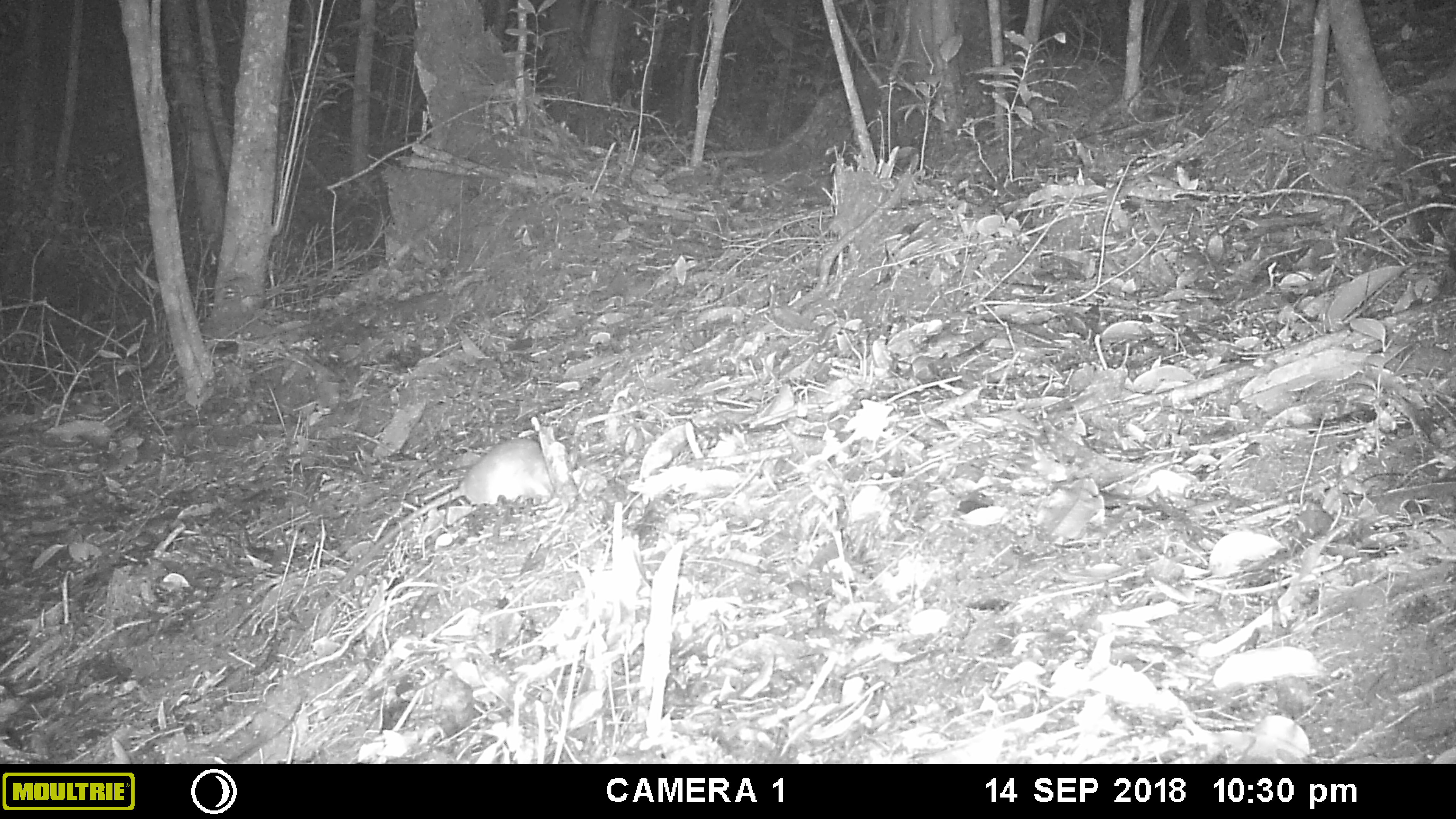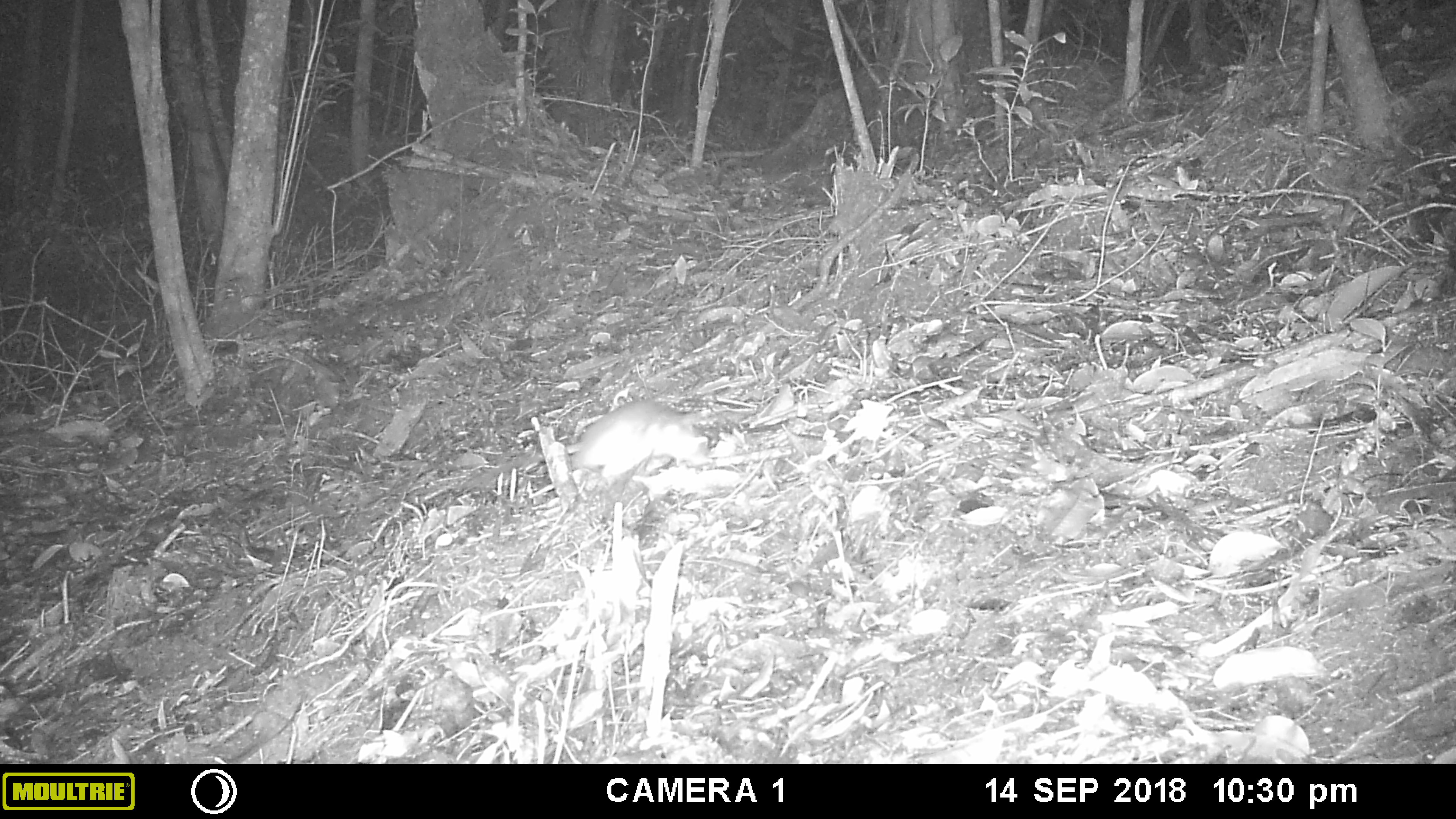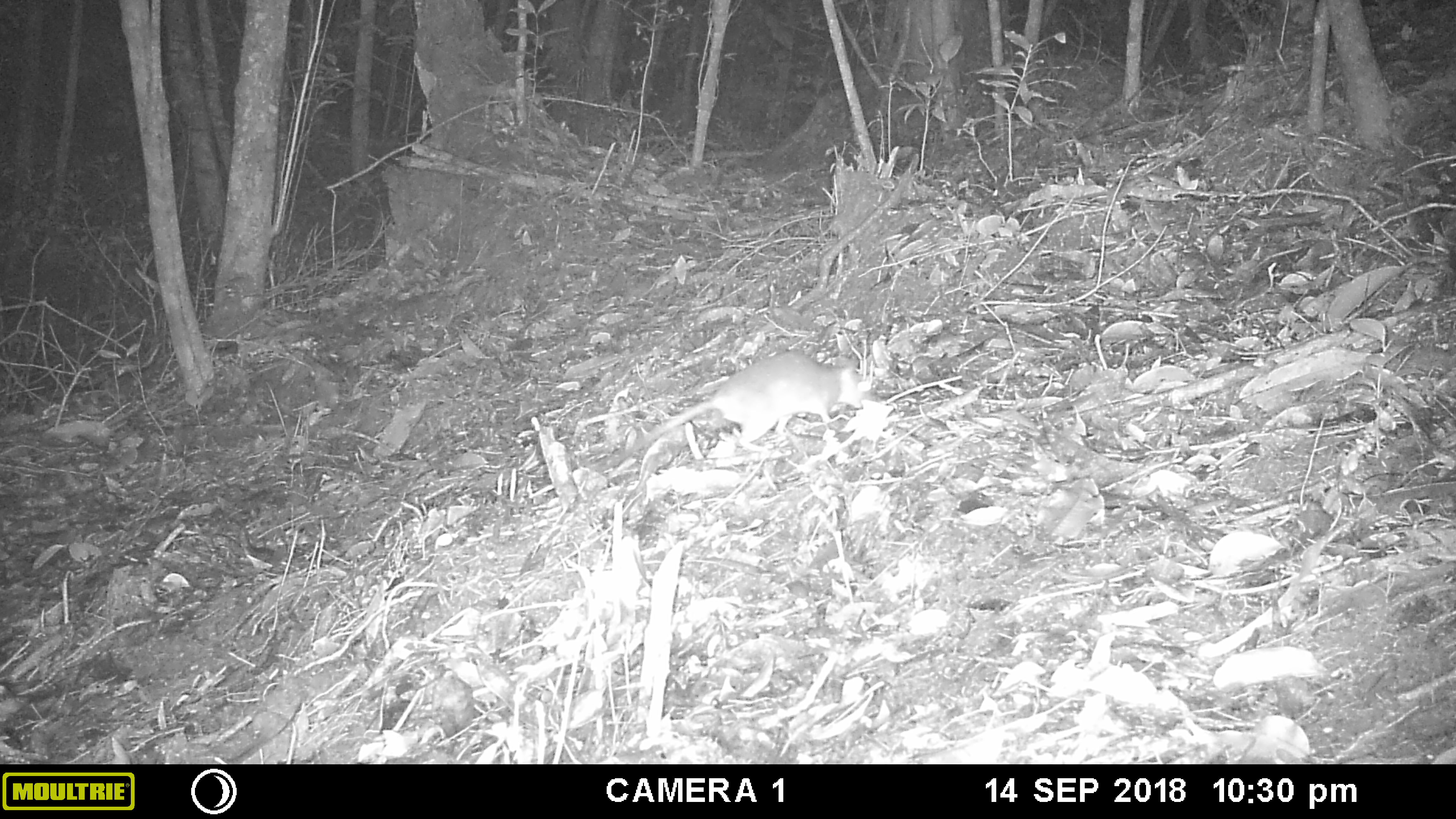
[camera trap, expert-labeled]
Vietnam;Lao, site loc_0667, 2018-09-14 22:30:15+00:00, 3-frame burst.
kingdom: Animalia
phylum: Chordata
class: Mammalia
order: Rodentia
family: Muridae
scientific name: Muridae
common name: old-world mice and rats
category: unidentified murid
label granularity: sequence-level